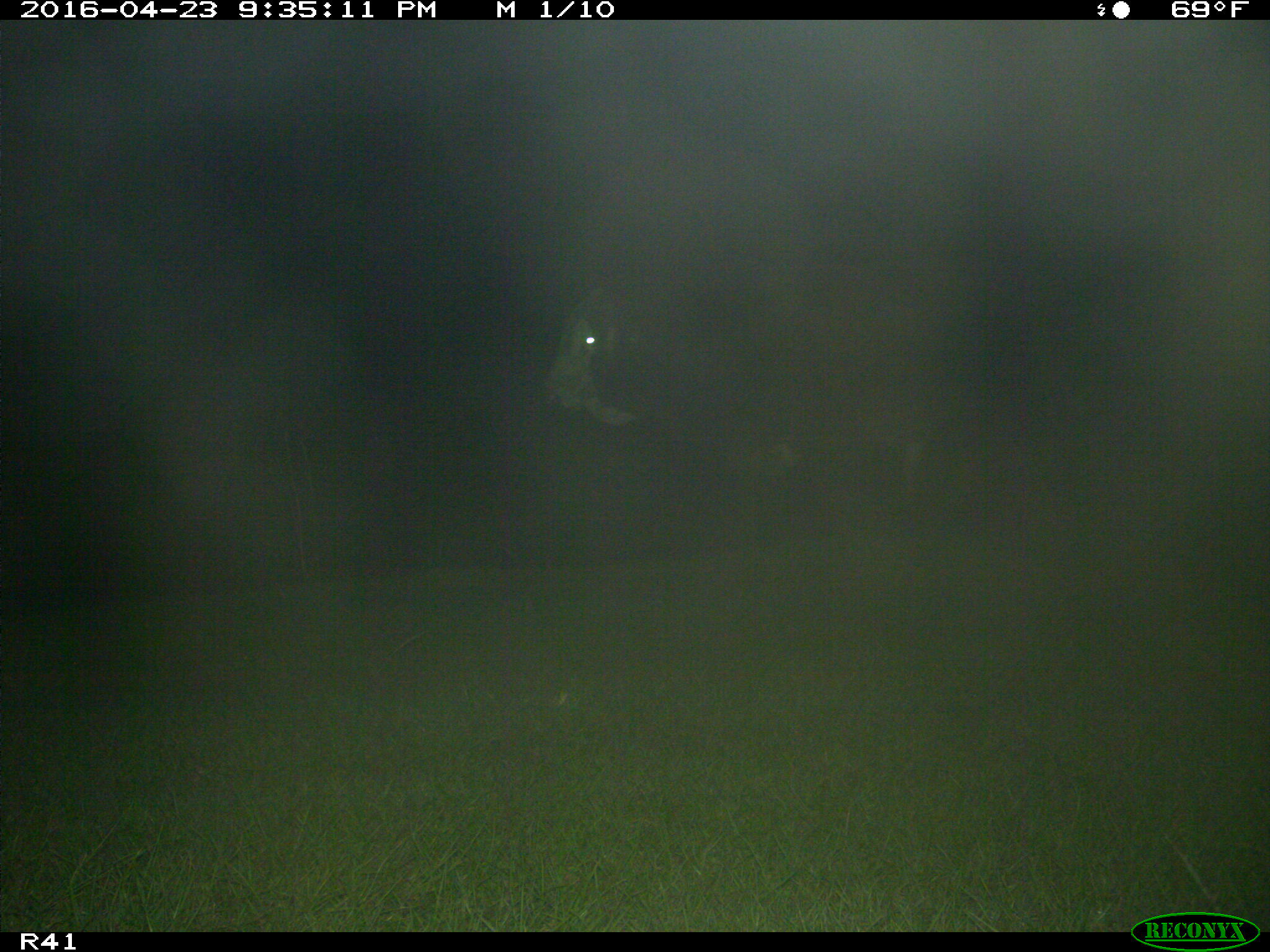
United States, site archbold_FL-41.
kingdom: Animalia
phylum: Chordata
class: Mammalia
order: Artiodactyla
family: Bovidae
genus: Bos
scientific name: Bos taurus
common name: domestic cow